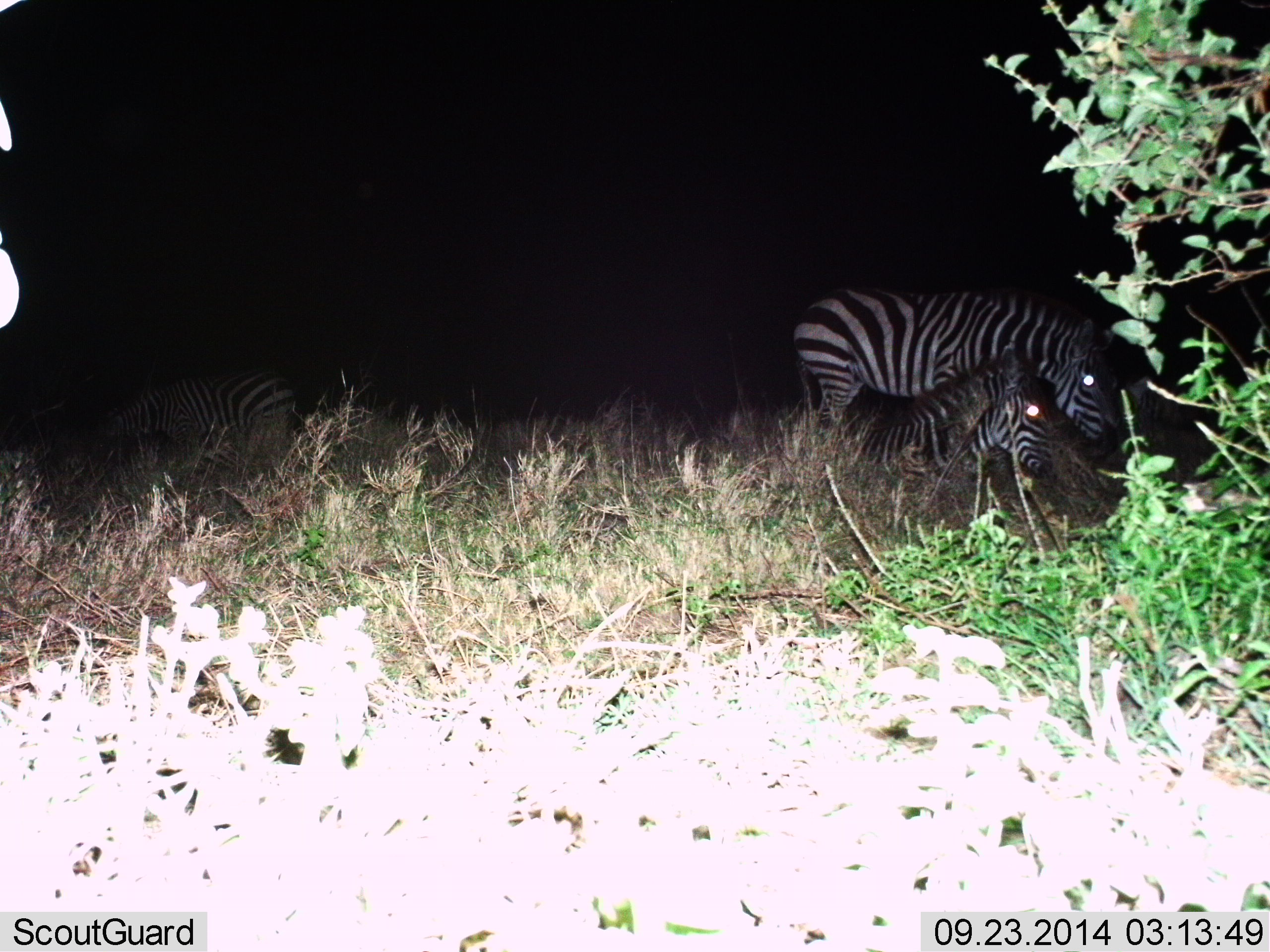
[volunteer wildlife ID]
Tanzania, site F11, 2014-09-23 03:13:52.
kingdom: Animalia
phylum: Chordata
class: Mammalia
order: Perissodactyla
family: Equidae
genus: Equus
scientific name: Equus quagga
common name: plains zebra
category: zebra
Zebra (plains zebra) (Equus quagga), count 3. Behavior (volunteer vote fractions): standing 50%, resting 100%, moving 0%, interacting 0%. Young present (vote fraction): 10%. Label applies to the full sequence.